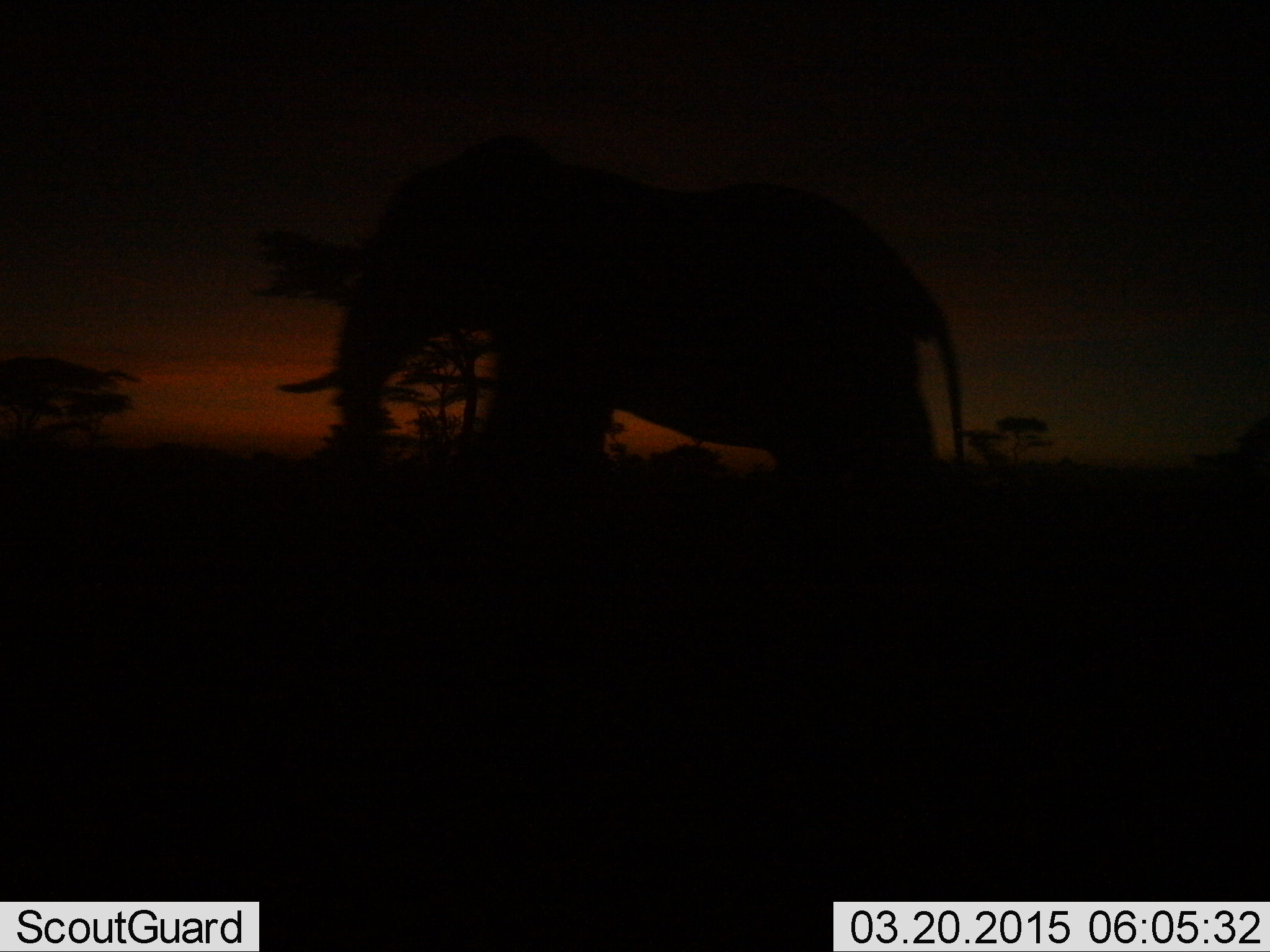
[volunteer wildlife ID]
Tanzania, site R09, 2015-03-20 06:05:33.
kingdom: Animalia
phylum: Chordata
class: Mammalia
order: Proboscidea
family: Elephantidae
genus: Loxodonta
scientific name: Loxodonta africana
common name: african bush elephant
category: elephant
Elephant (african bush elephant) (Loxodonta africana), count 1. Behavior (volunteer vote fractions): standing 80%, resting 0%, moving 20%, interacting 0%. Young present (vote fraction): 0%. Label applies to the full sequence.